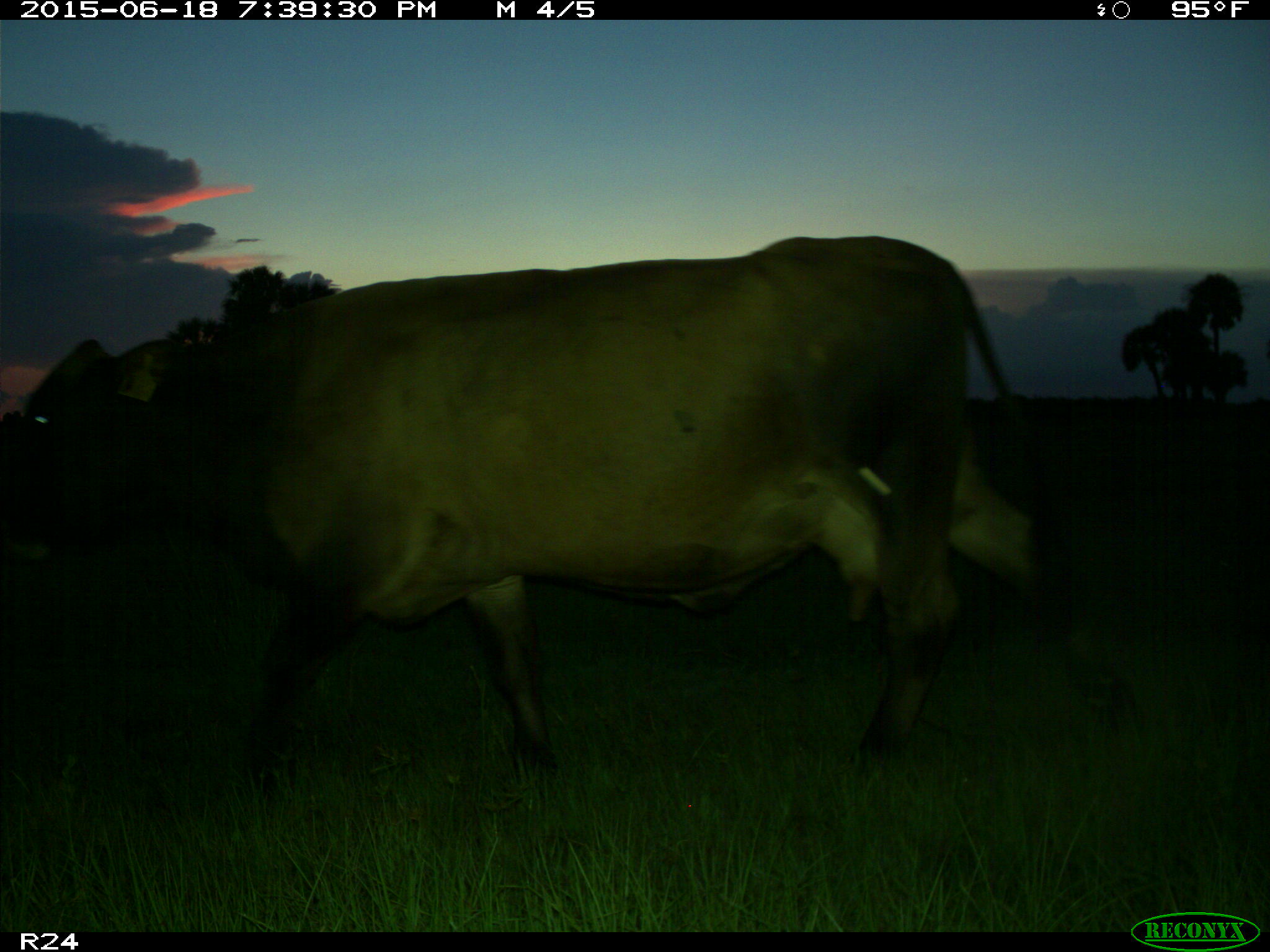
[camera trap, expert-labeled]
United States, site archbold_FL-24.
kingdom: Animalia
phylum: Chordata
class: Mammalia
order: Artiodactyla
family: Bovidae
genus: Bos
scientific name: Bos taurus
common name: domestic cow